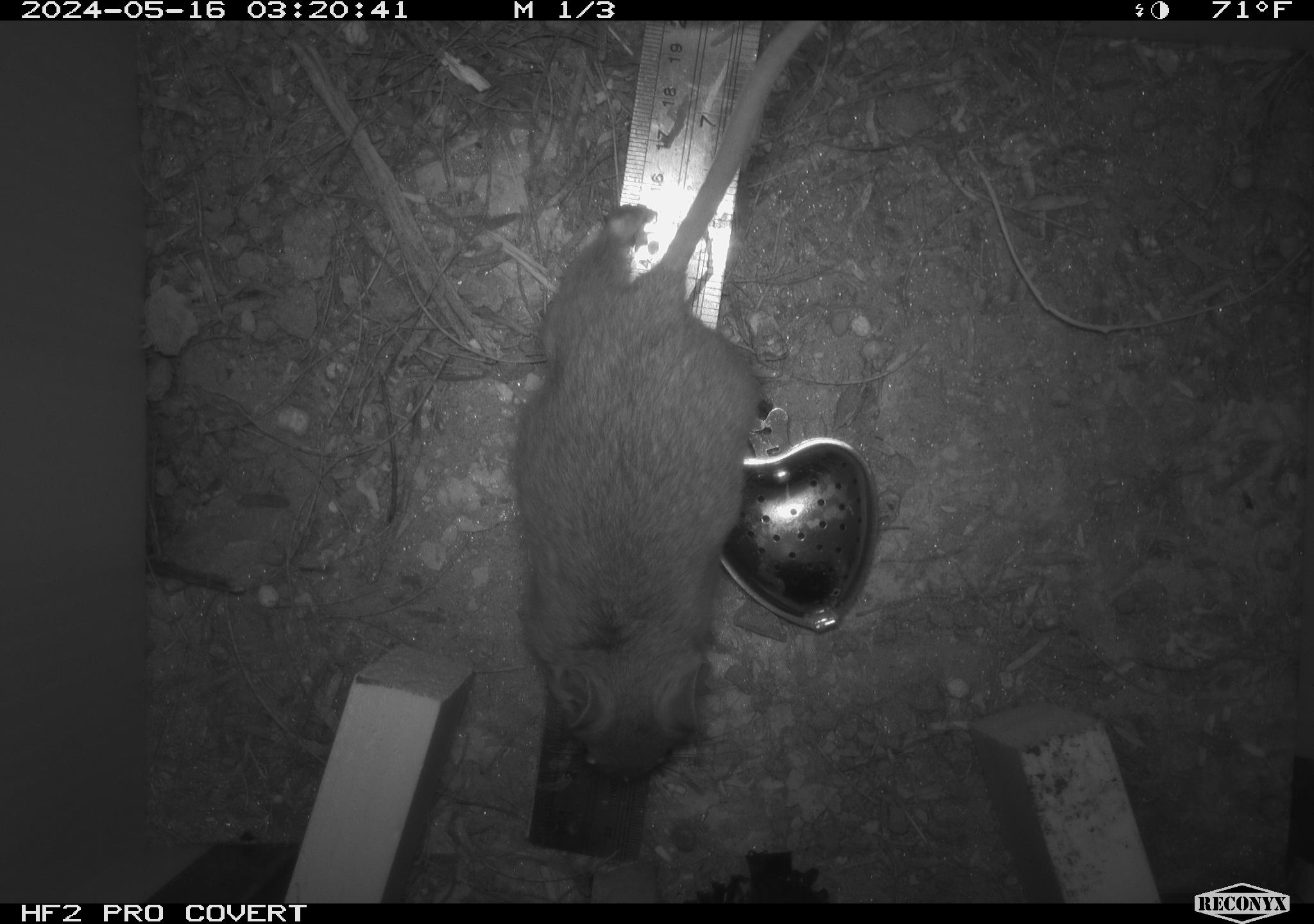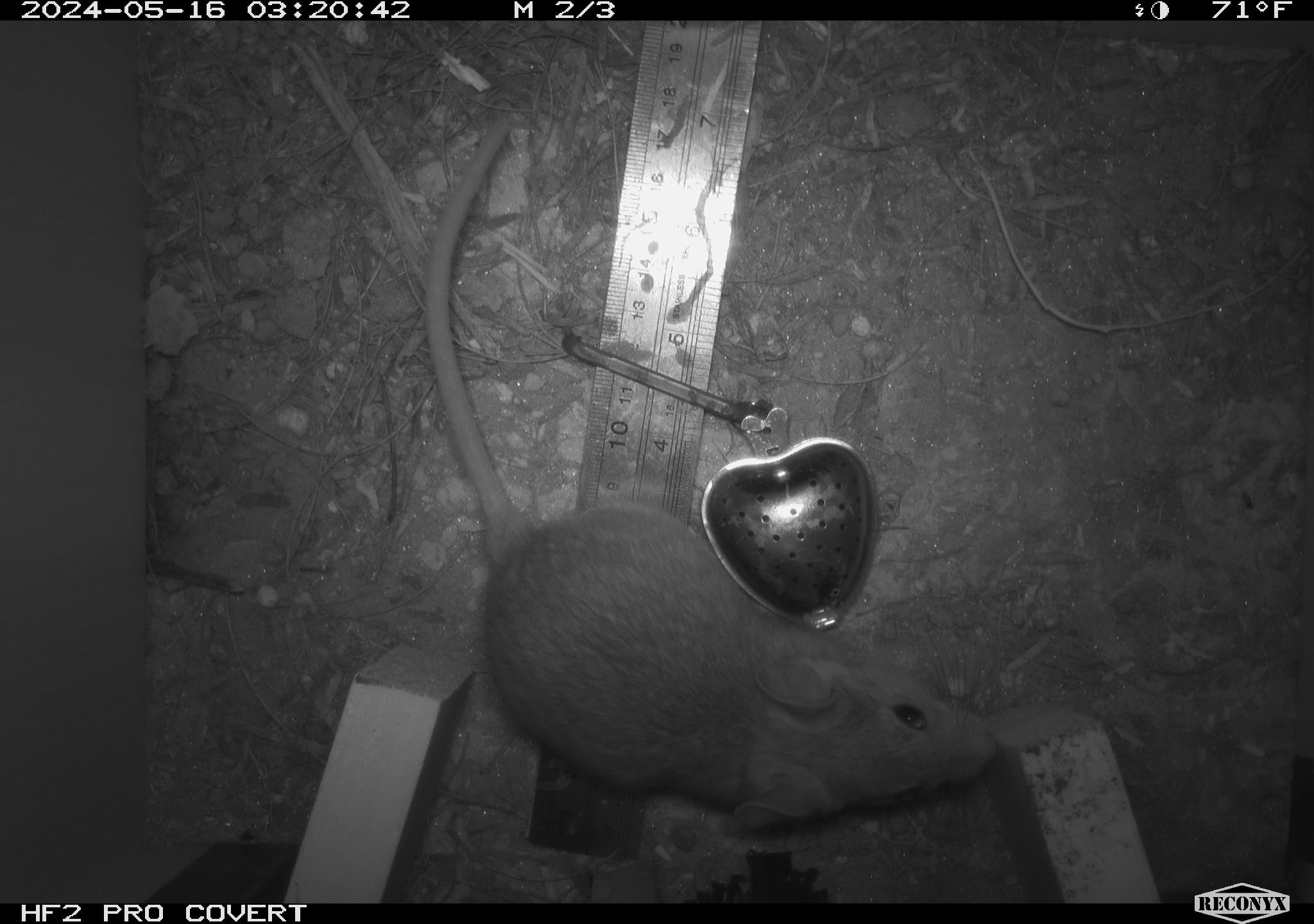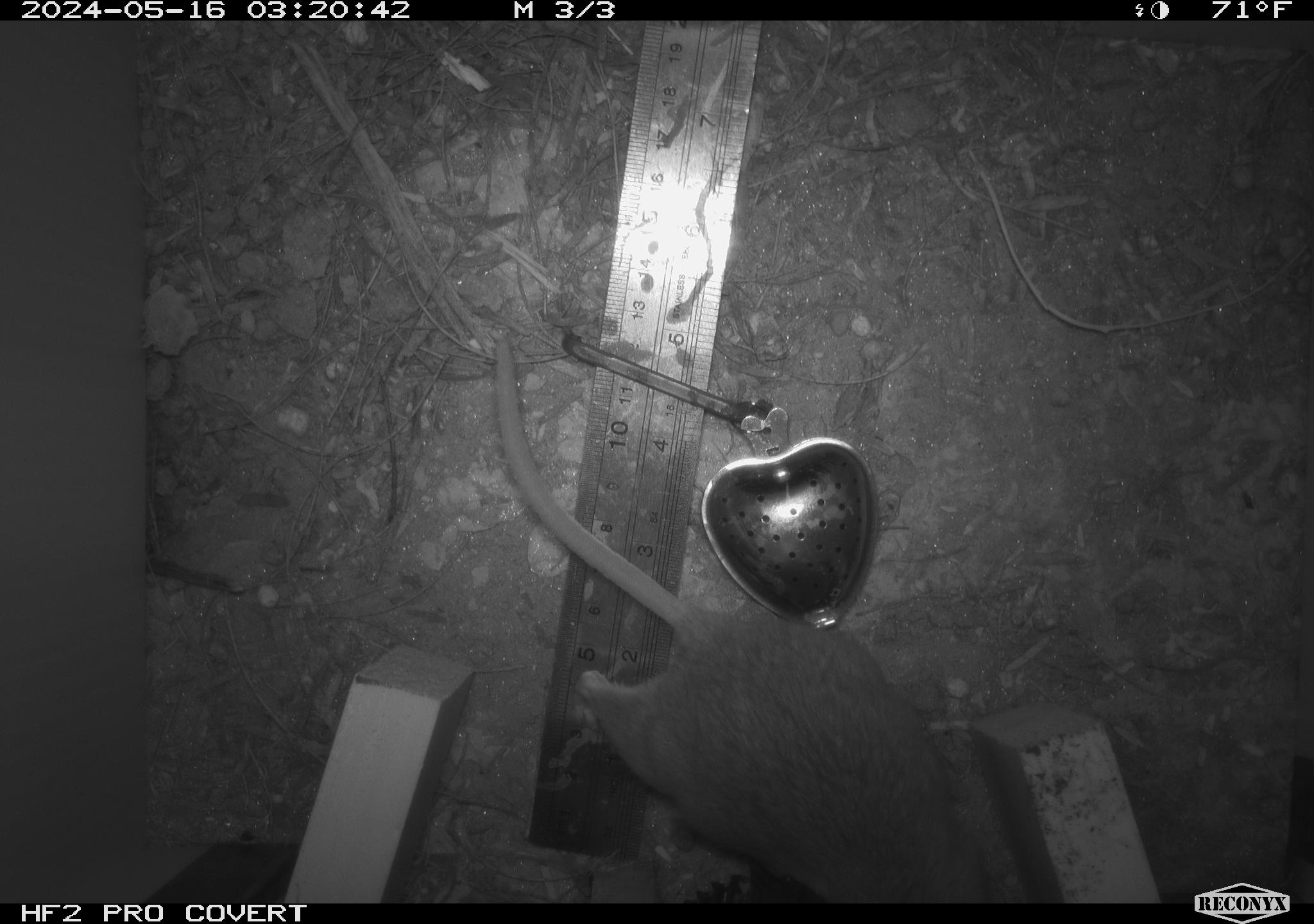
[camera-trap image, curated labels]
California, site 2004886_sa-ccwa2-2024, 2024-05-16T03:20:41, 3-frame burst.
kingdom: Animalia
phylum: Chordata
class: Mammalia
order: Rodentia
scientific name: Rodentia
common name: mouse species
Mouse species (Rodentia).